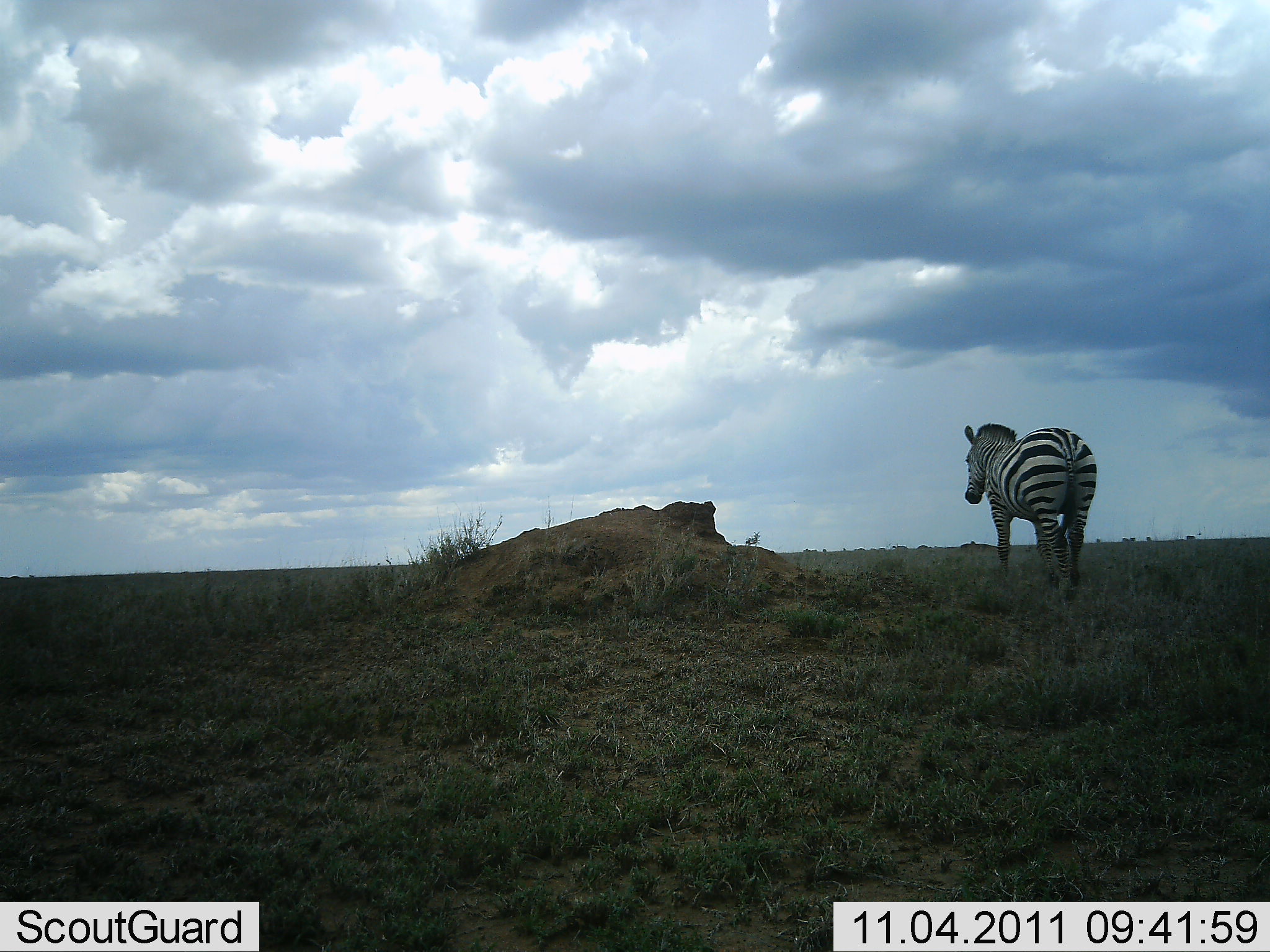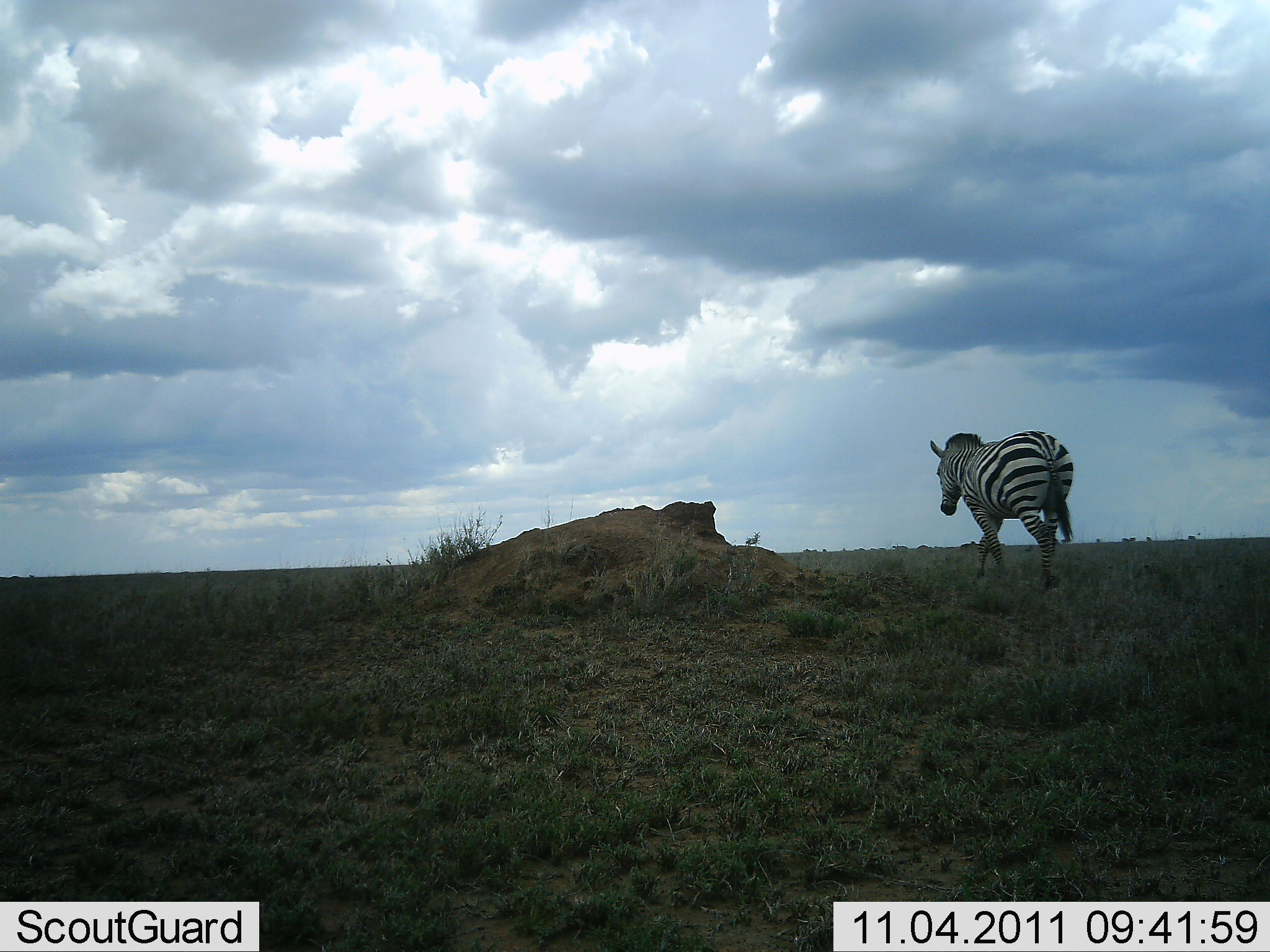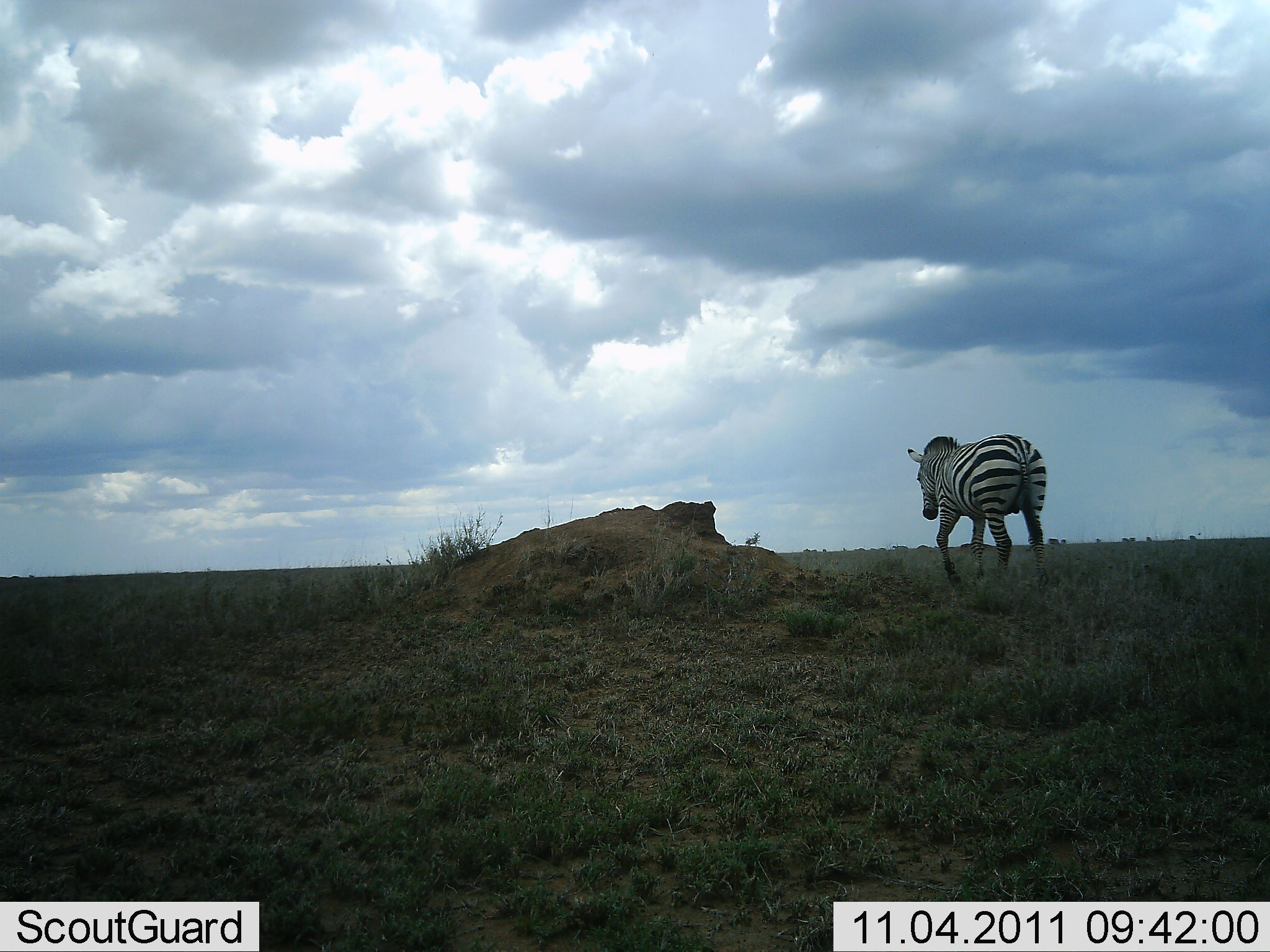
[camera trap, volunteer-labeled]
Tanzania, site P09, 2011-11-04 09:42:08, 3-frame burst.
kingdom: Animalia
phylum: Chordata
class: Mammalia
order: Perissodactyla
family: Equidae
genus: Equus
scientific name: Equus quagga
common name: plains zebra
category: zebra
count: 1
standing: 10%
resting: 0%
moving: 90%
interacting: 0%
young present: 0%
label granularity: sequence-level